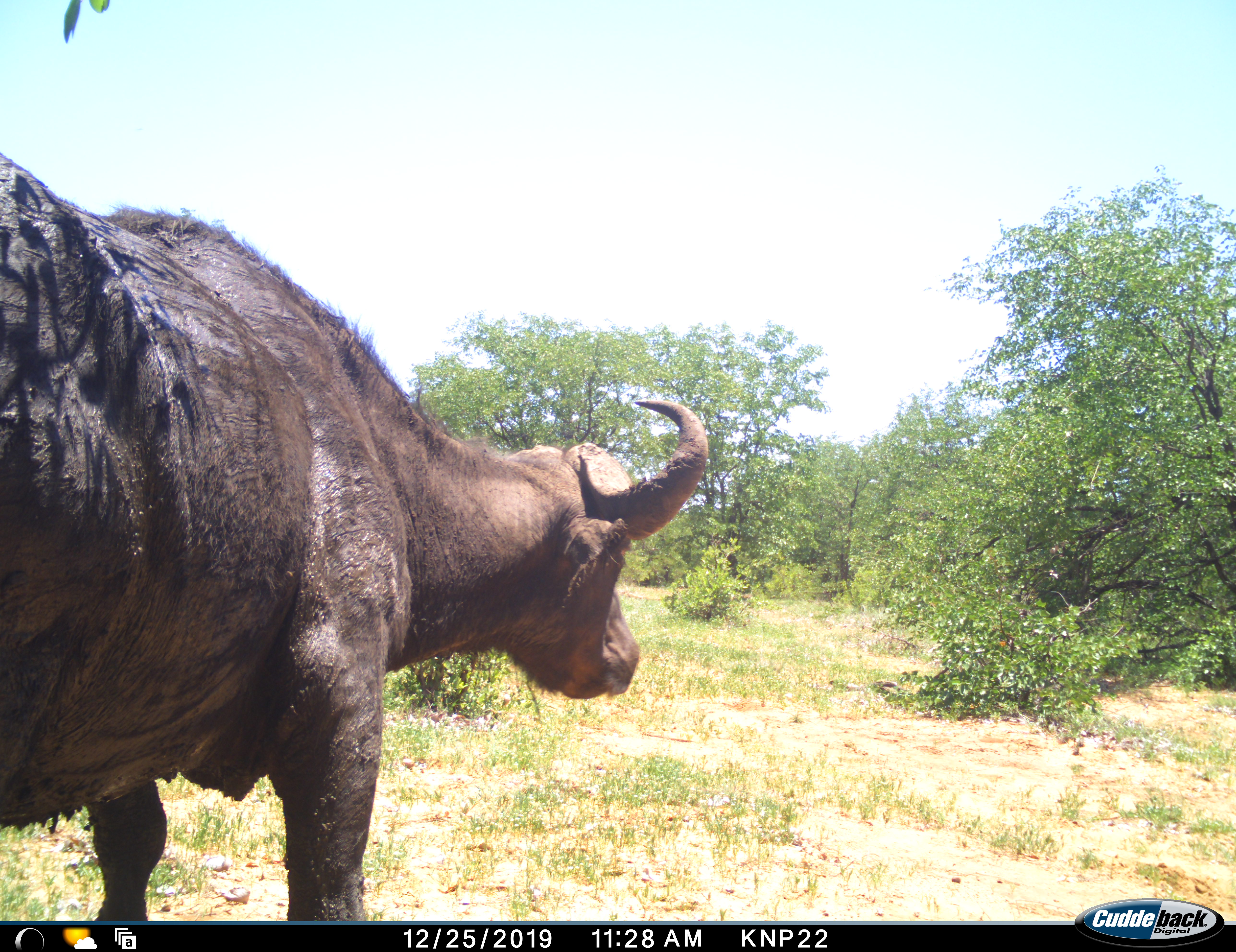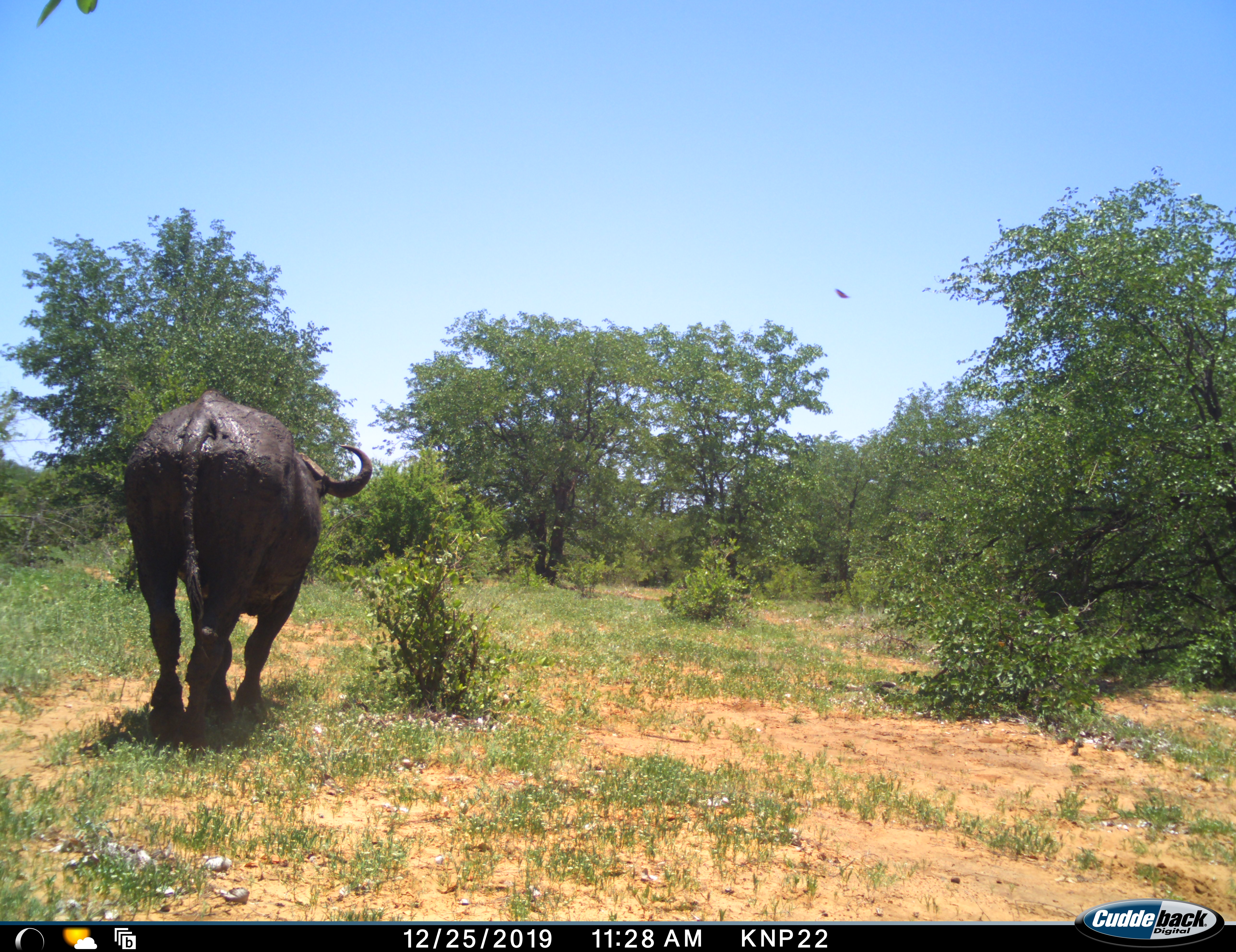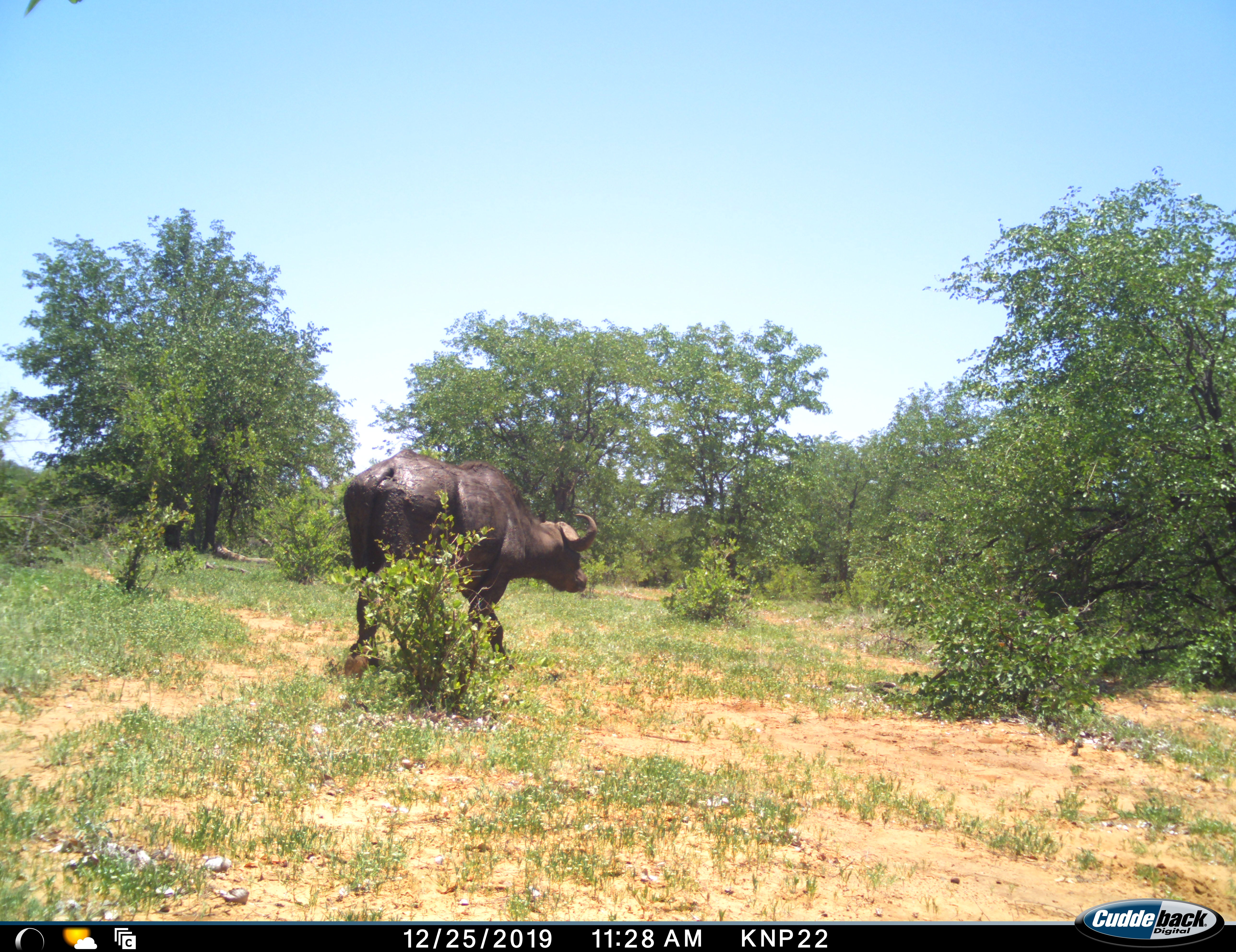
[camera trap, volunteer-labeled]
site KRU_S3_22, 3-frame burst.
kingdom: Animalia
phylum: Chordata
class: Mammalia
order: Artiodactyla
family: Bovidae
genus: Syncerus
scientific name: Syncerus caffer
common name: african buffalo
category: buffalo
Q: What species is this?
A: Buffalo (african buffalo) (Syncerus caffer).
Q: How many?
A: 1.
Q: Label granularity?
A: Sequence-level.